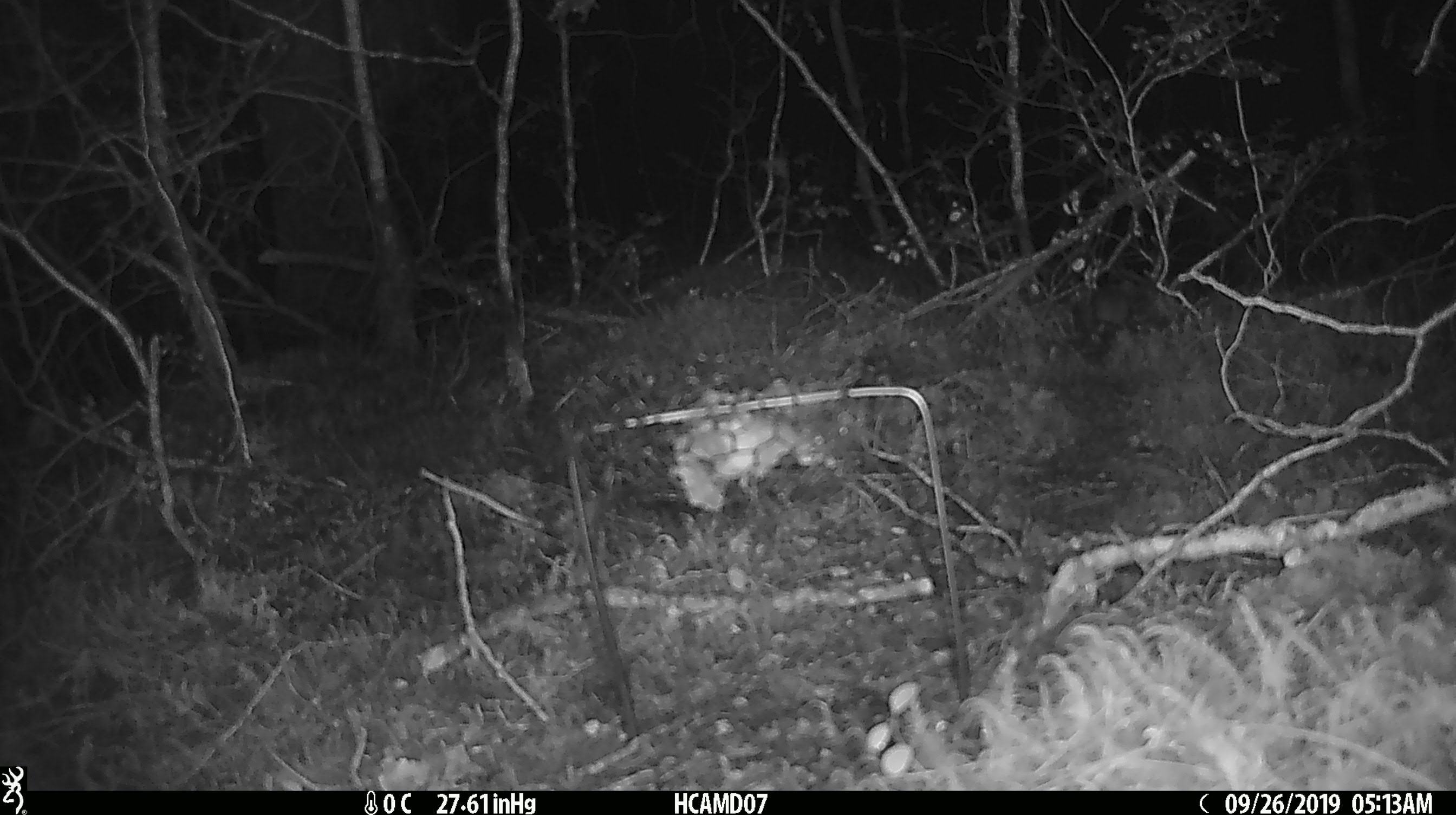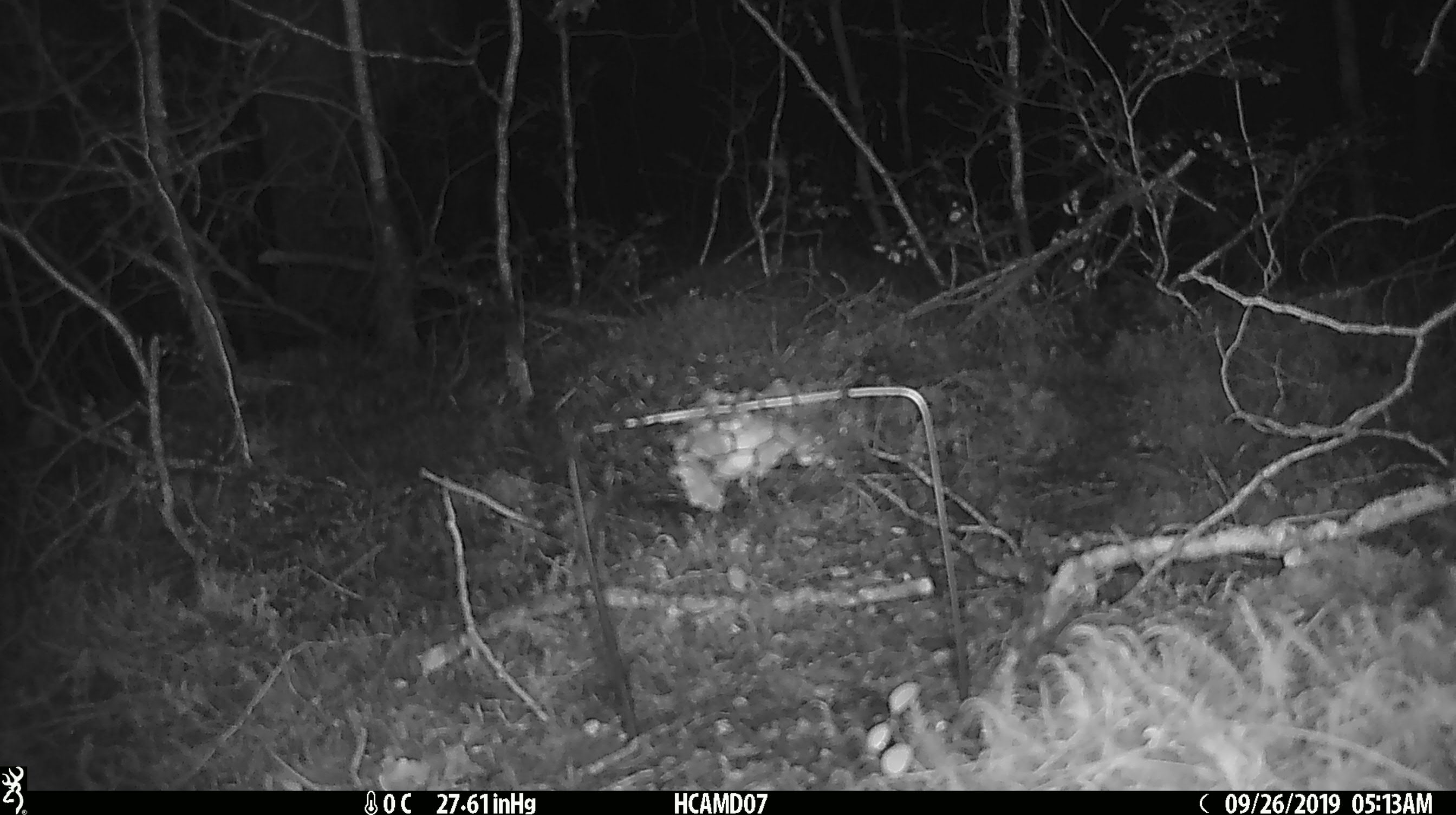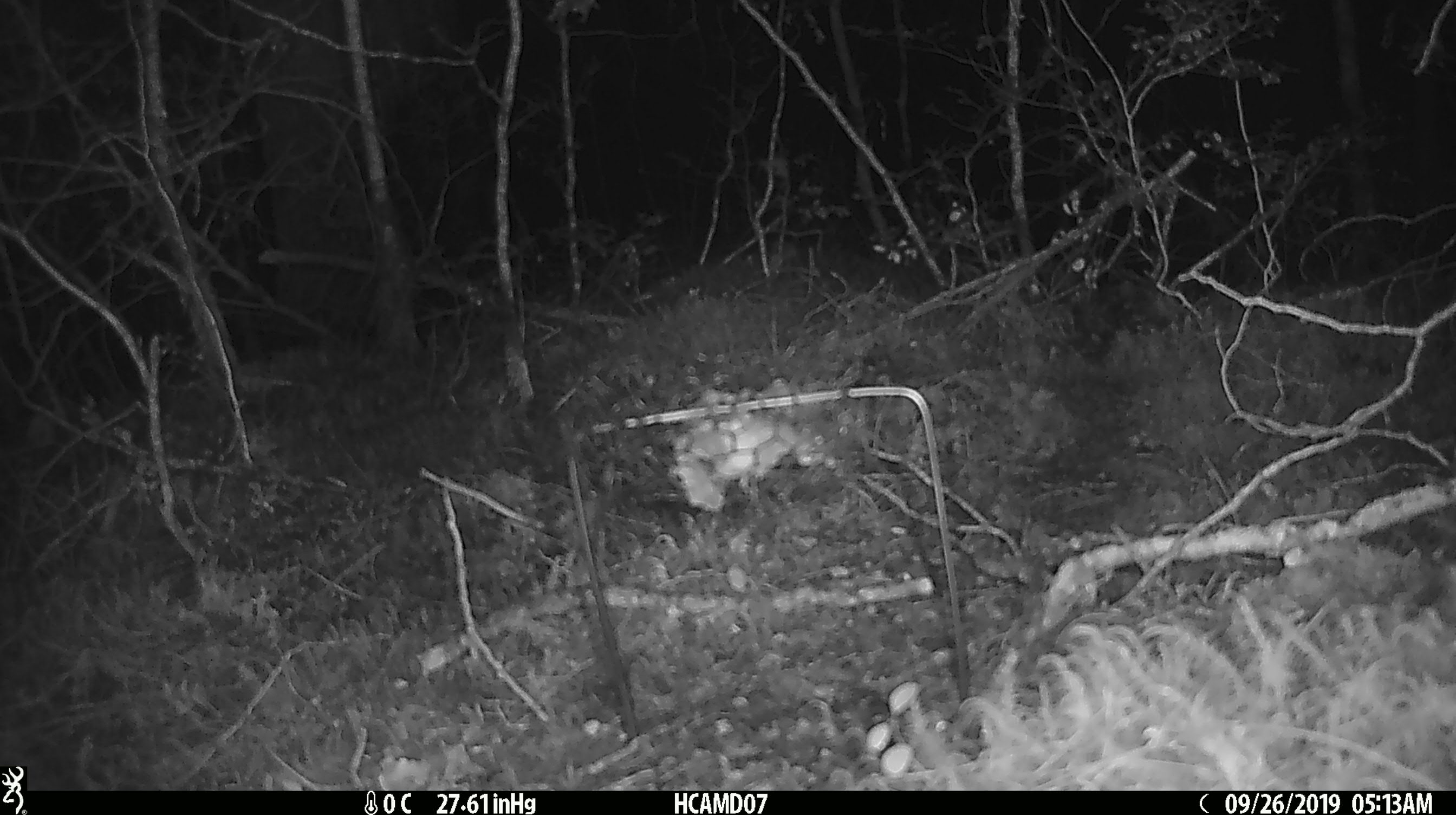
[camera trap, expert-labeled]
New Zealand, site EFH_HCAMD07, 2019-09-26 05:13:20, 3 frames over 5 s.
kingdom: Animalia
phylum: Chordata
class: Mammalia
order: Rodentia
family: Muridae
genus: Mus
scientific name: Mus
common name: mouse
Mouse (Mus).